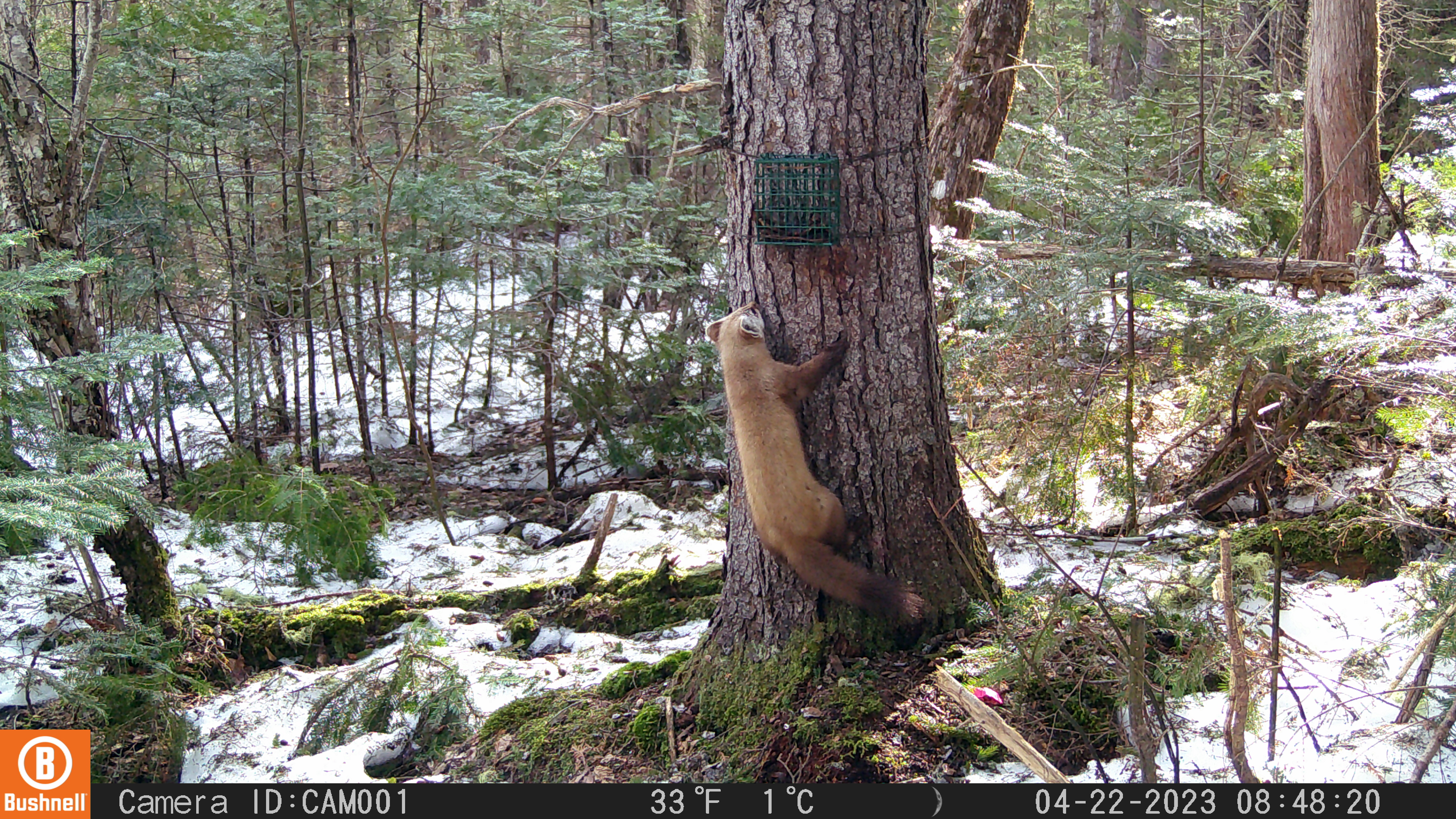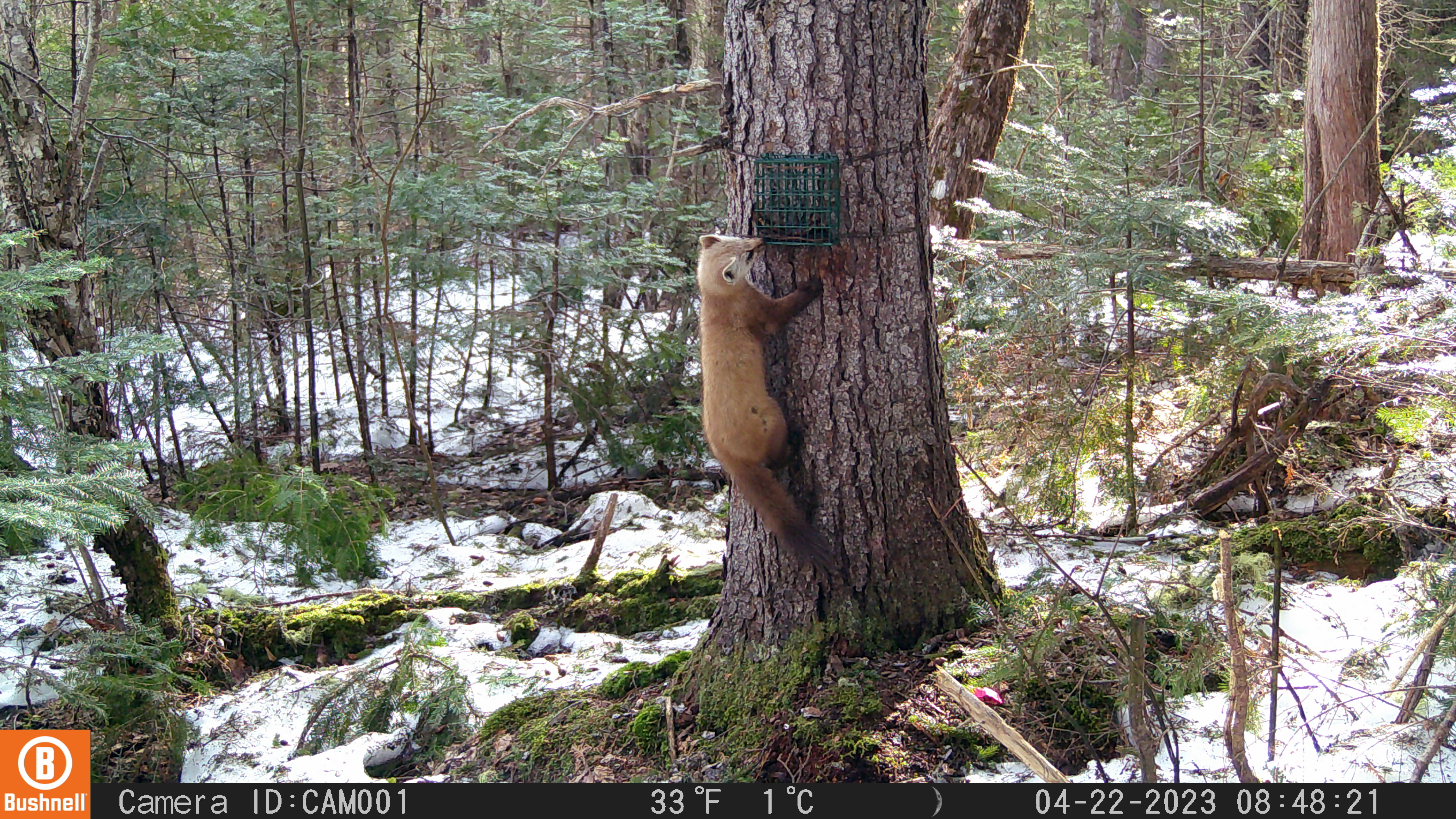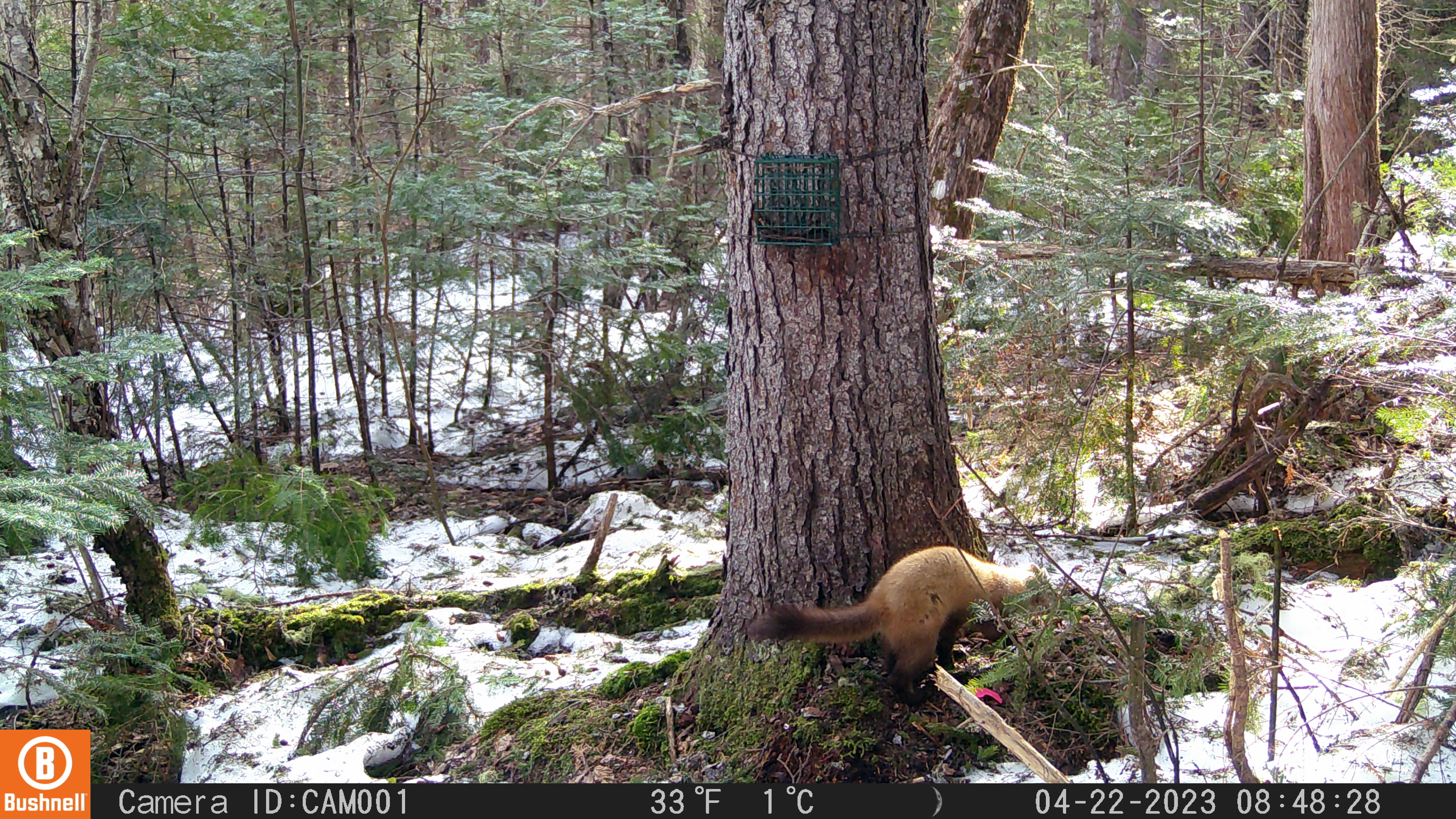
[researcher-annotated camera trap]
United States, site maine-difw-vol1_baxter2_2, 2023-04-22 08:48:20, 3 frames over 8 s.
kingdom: Animalia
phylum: Chordata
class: Mammalia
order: Carnivora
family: Mustelidae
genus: Martes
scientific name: Martes americana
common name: american marten